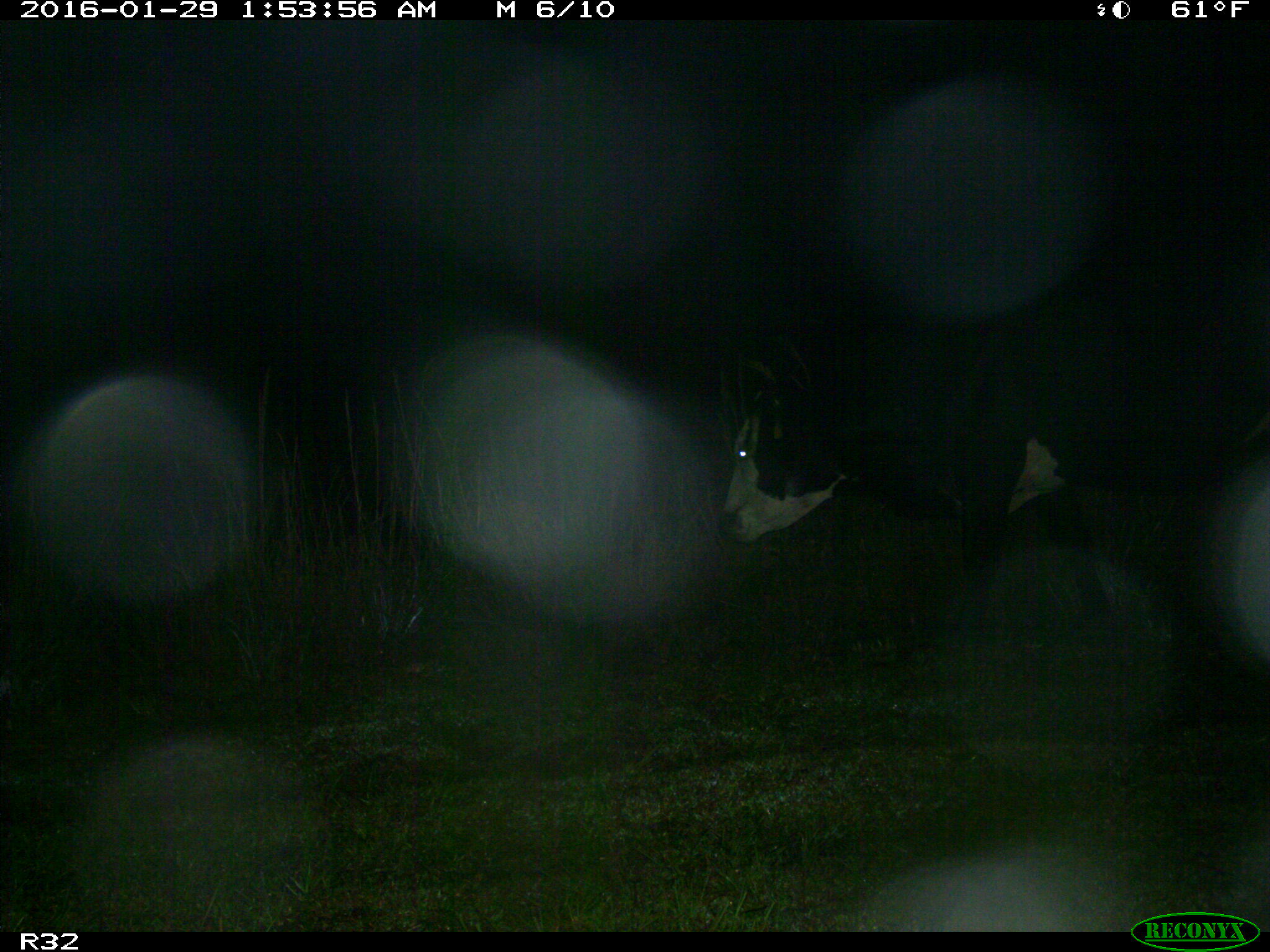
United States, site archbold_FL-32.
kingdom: Animalia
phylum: Chordata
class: Mammalia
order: Artiodactyla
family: Bovidae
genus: Bos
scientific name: Bos taurus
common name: domestic cow